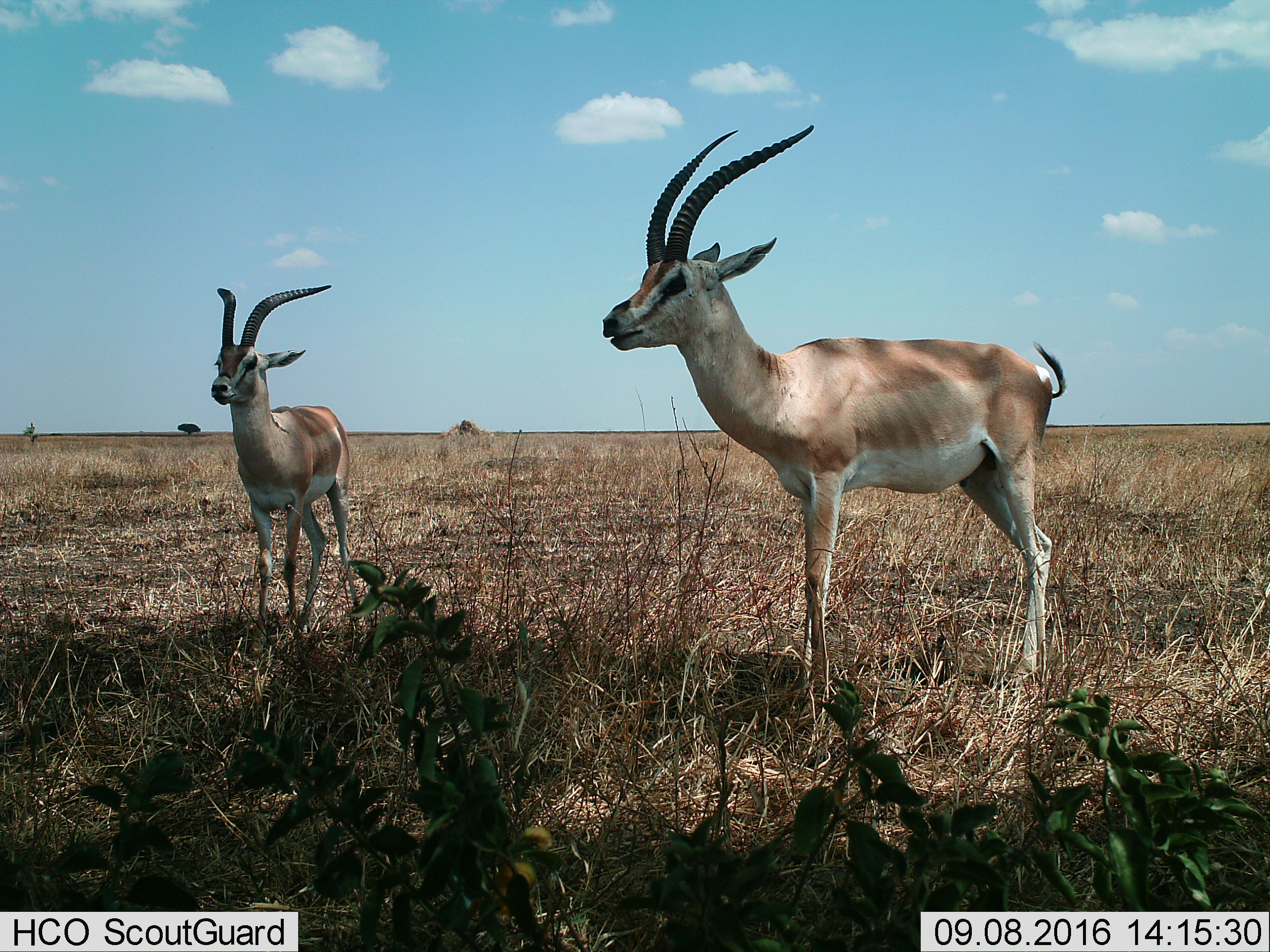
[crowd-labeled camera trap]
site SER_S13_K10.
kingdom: Animalia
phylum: Chordata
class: Mammalia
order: Artiodactyla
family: Bovidae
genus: Nanger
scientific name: Nanger granti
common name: grant's gazelle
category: gazellegrants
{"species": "gazellegrants (grant's gazelle) (Nanger granti)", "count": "2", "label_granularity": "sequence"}